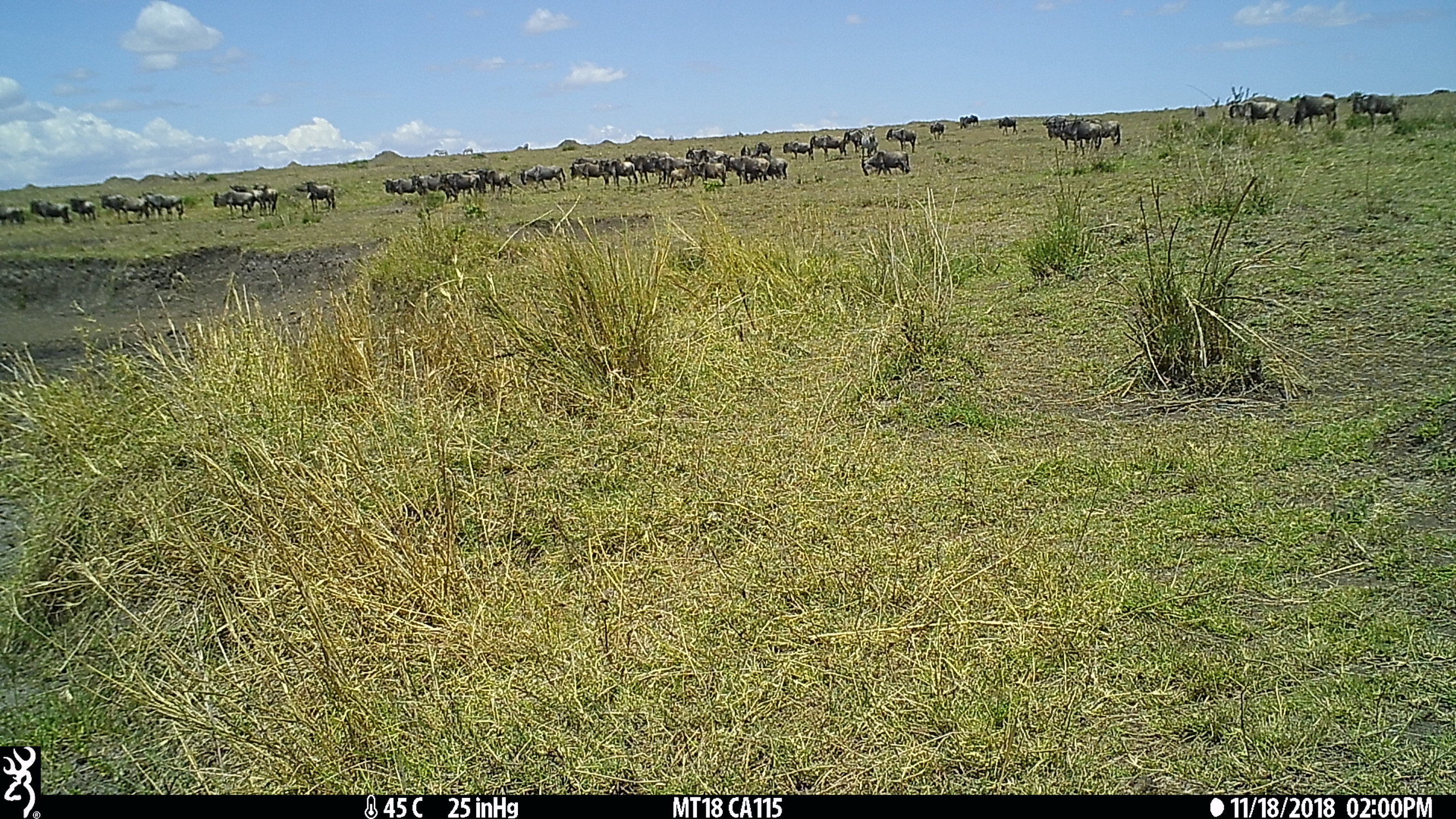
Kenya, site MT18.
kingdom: Animalia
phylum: Chordata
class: Mammalia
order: Artiodactyla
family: Bovidae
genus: Connochaetes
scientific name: Connochaetes taurinus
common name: blue wildebeest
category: wildebeest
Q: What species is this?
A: Wildebeest (blue wildebeest) (Connochaetes taurinus).